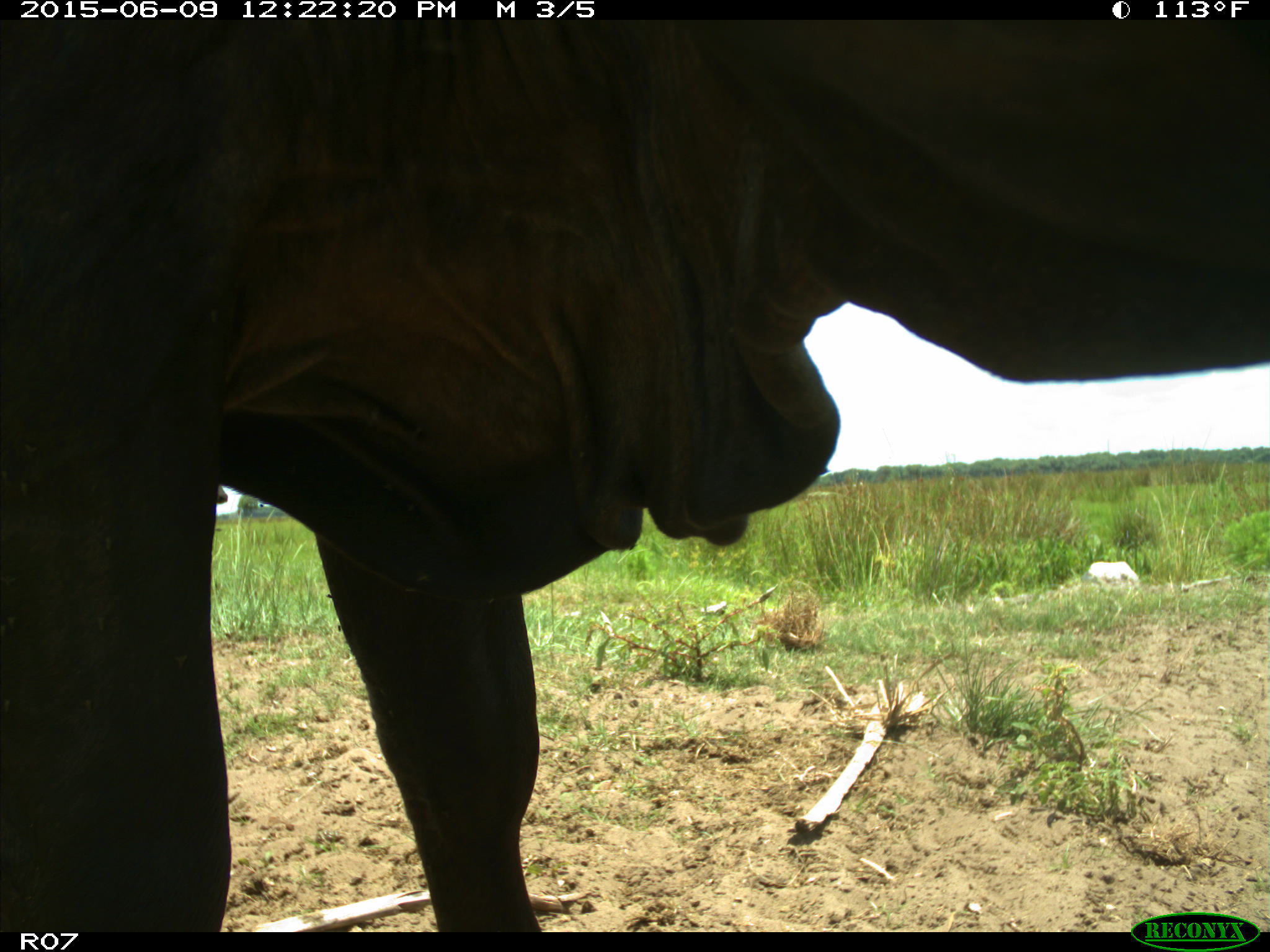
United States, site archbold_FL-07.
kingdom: Animalia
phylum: Chordata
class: Mammalia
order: Artiodactyla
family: Bovidae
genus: Bos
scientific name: Bos taurus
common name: domestic cow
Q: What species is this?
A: Bos taurus (domestic cow).